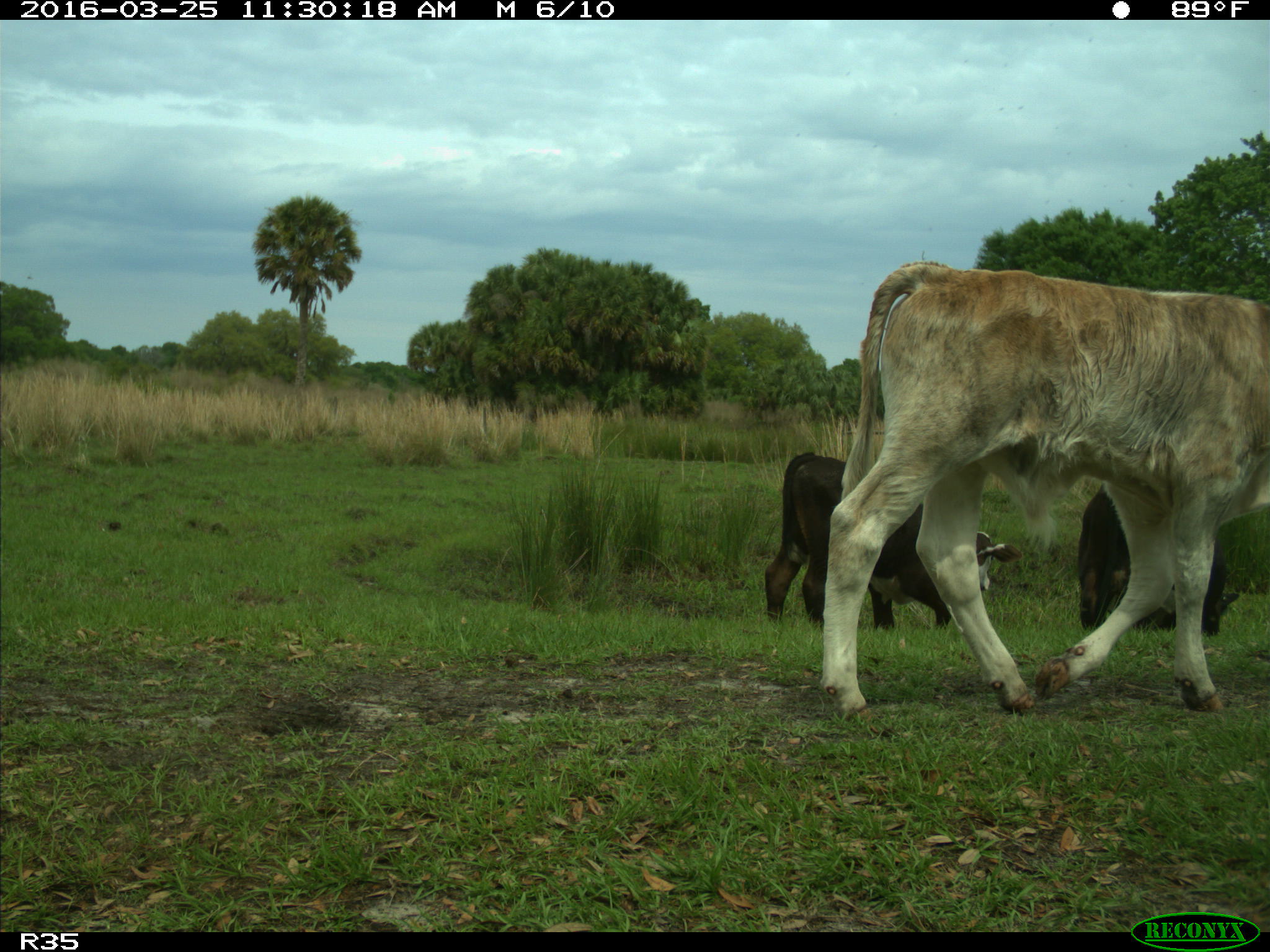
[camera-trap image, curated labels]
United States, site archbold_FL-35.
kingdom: Animalia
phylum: Chordata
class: Mammalia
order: Artiodactyla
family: Bovidae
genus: Bos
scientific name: Bos taurus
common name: domestic cow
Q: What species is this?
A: Bos taurus (domestic cow).